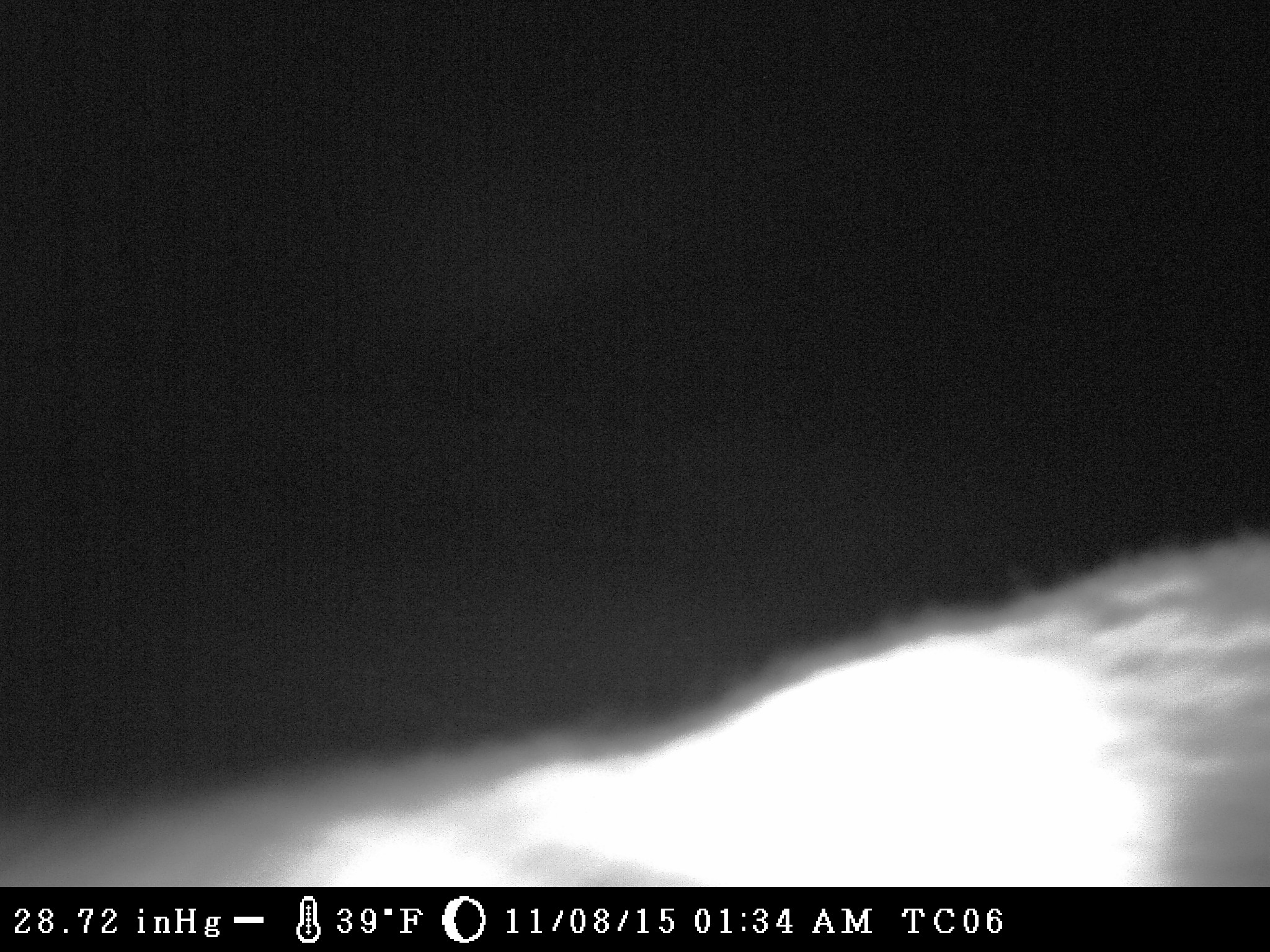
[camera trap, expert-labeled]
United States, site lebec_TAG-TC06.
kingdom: Animalia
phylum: Chordata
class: Mammalia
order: Carnivora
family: Canidae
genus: Canis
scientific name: Canis latrans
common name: coyote